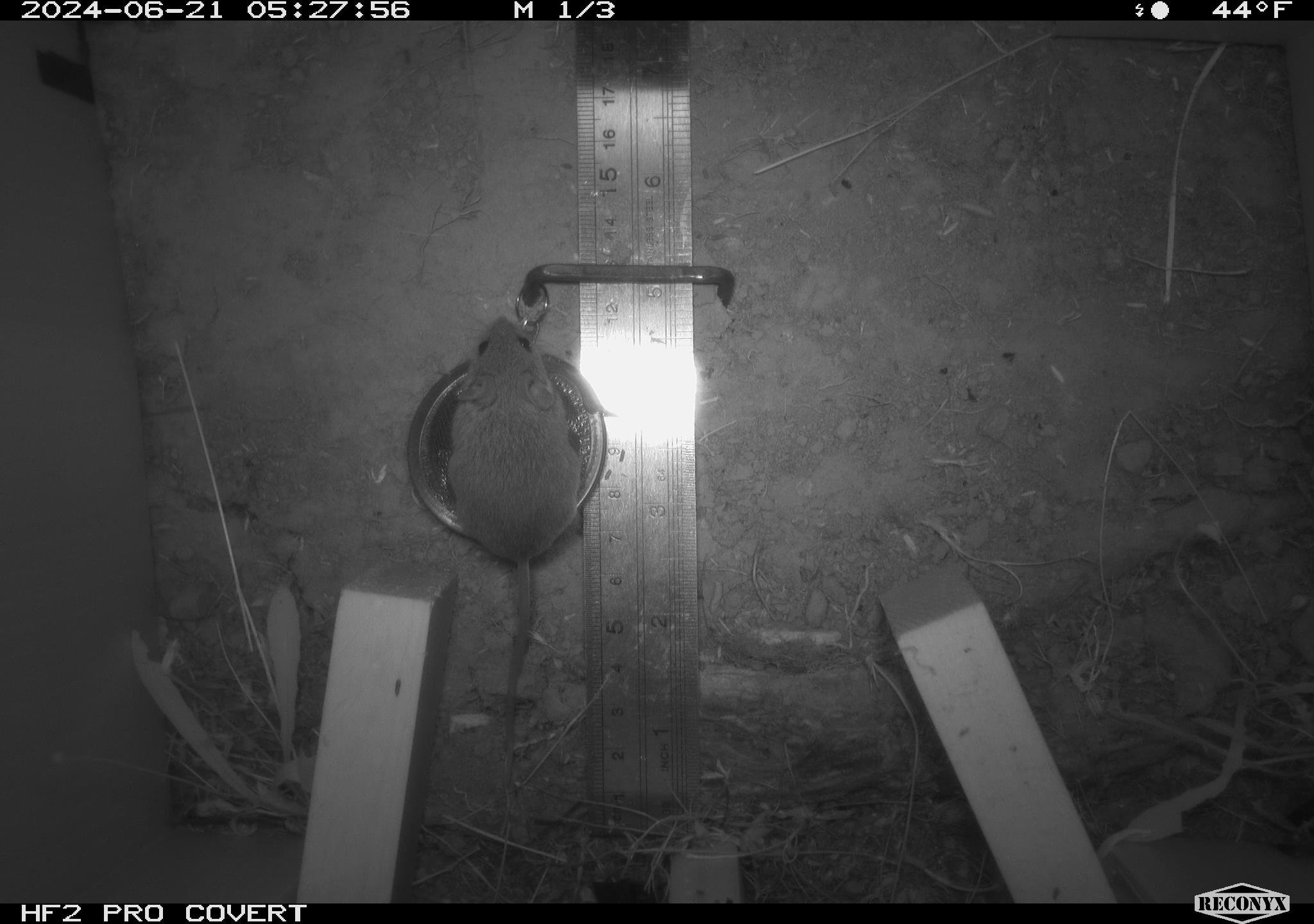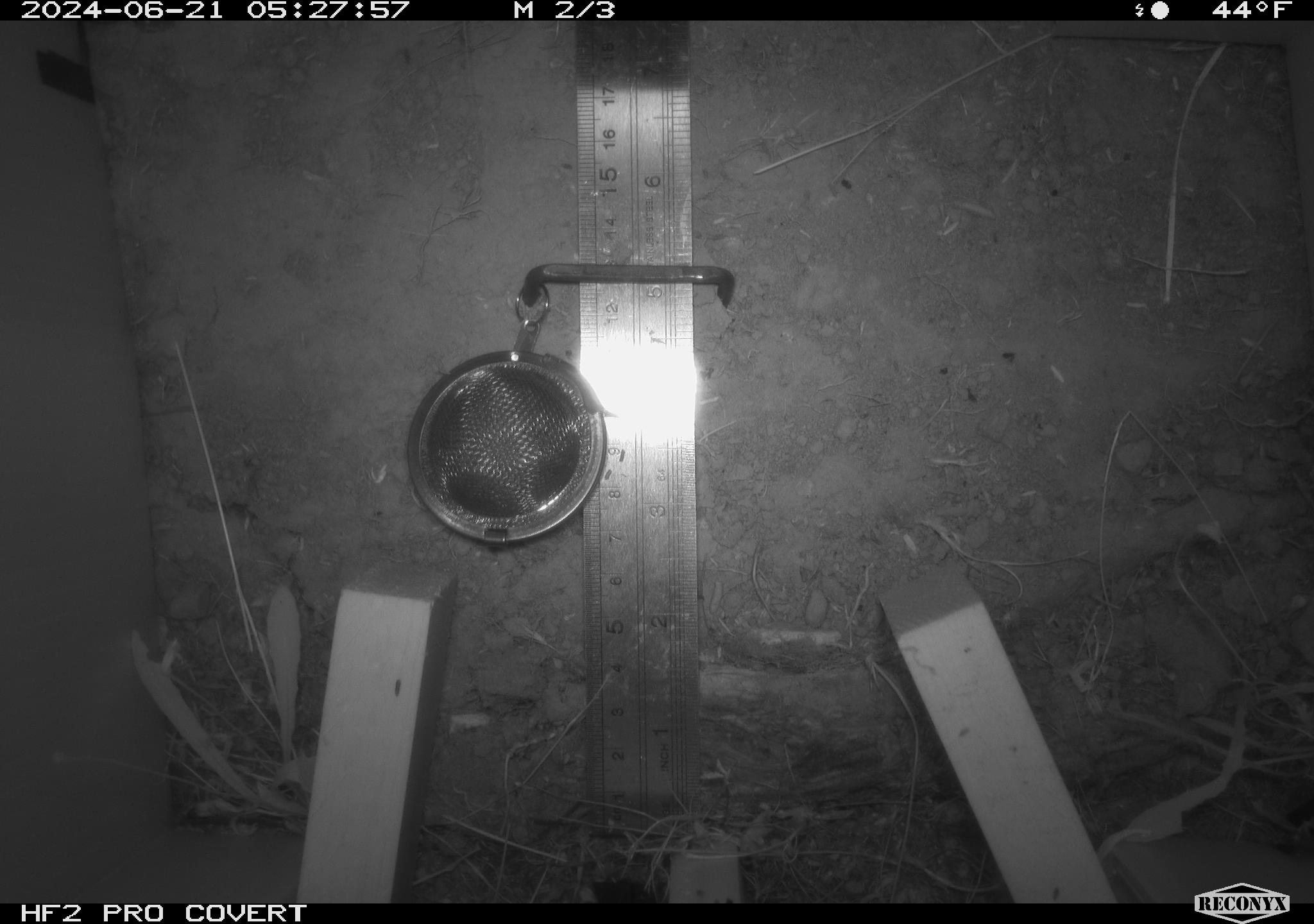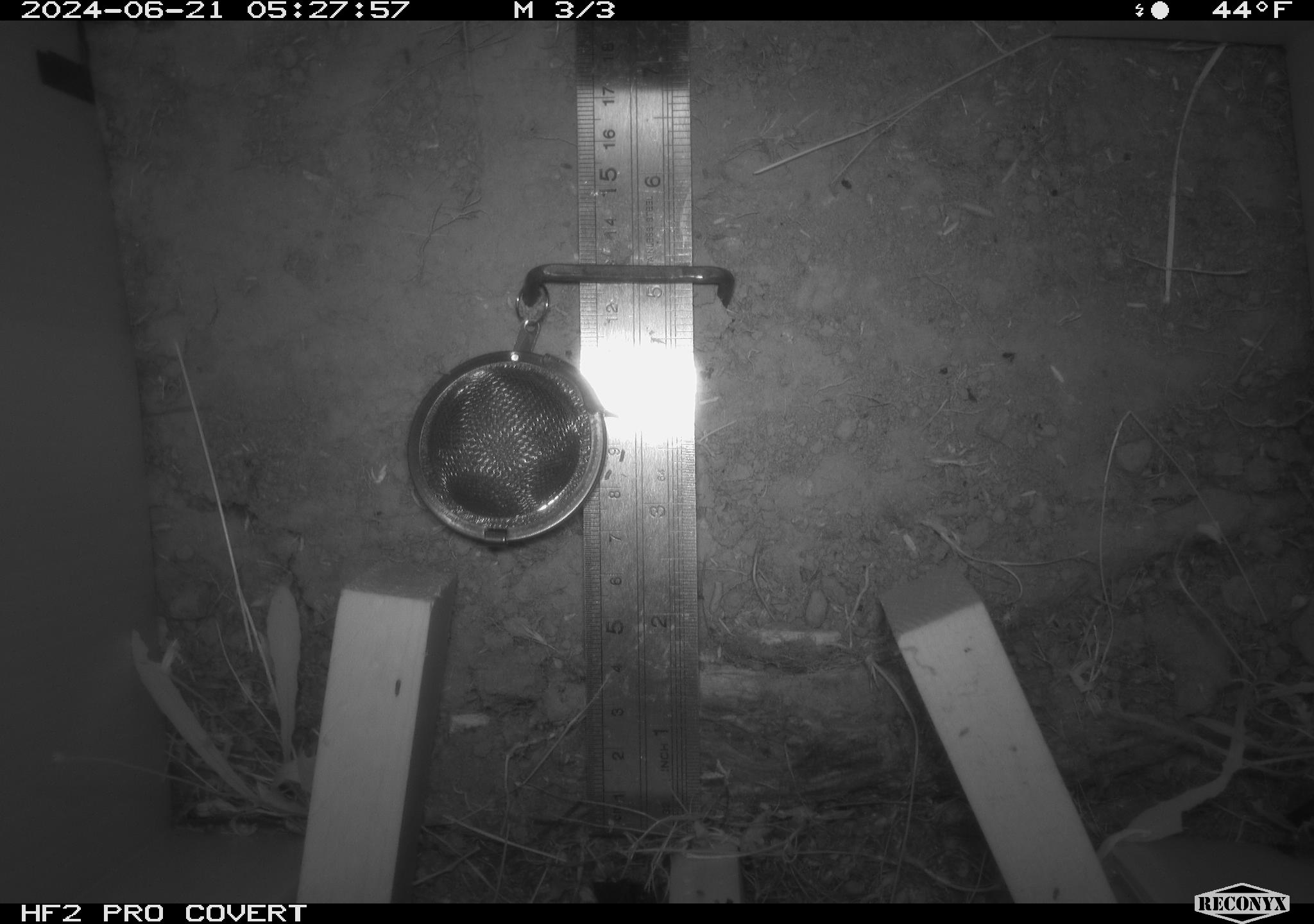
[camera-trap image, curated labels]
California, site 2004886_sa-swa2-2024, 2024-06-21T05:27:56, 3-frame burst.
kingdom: Animalia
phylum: Chordata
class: Mammalia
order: Rodentia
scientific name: Rodentia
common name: mouse species